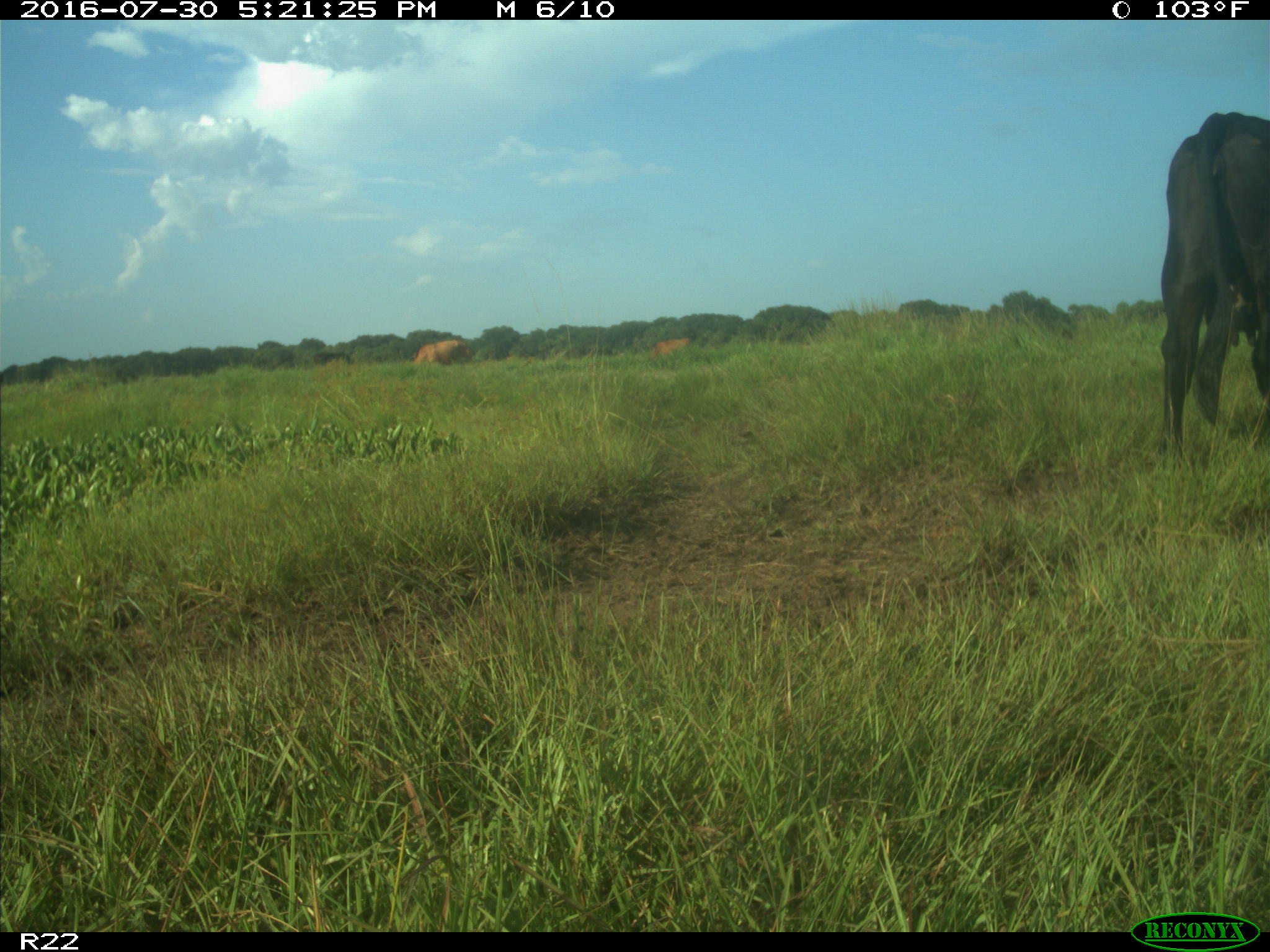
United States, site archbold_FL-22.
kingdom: Animalia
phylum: Chordata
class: Mammalia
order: Artiodactyla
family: Bovidae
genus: Bos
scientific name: Bos taurus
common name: domestic cow